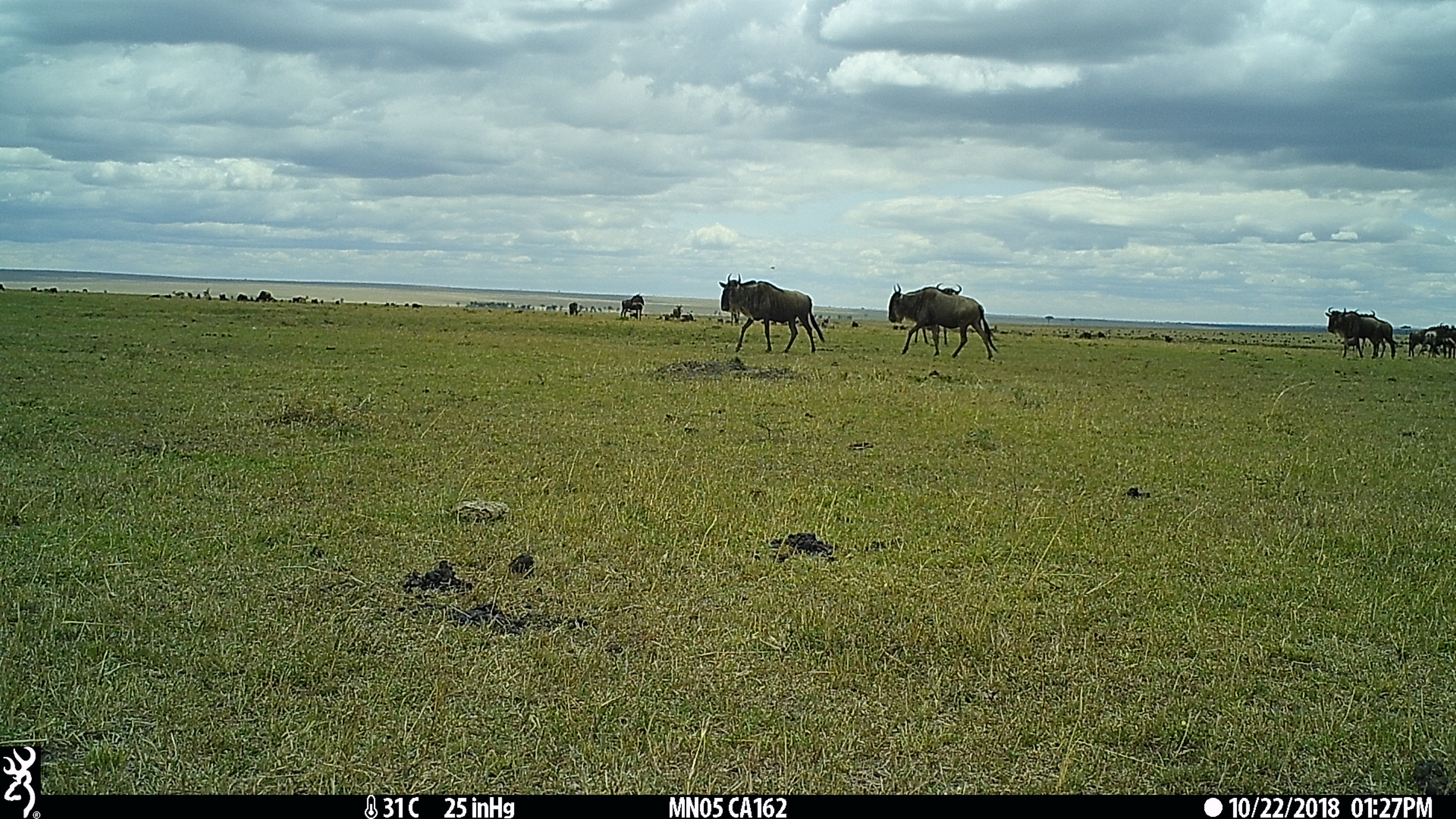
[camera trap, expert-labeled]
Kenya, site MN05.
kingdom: Animalia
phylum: Chordata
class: Mammalia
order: Artiodactyla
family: Bovidae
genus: Connochaetes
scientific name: Connochaetes taurinus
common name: blue wildebeest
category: wildebeest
Wildebeest (blue wildebeest) (Connochaetes taurinus).